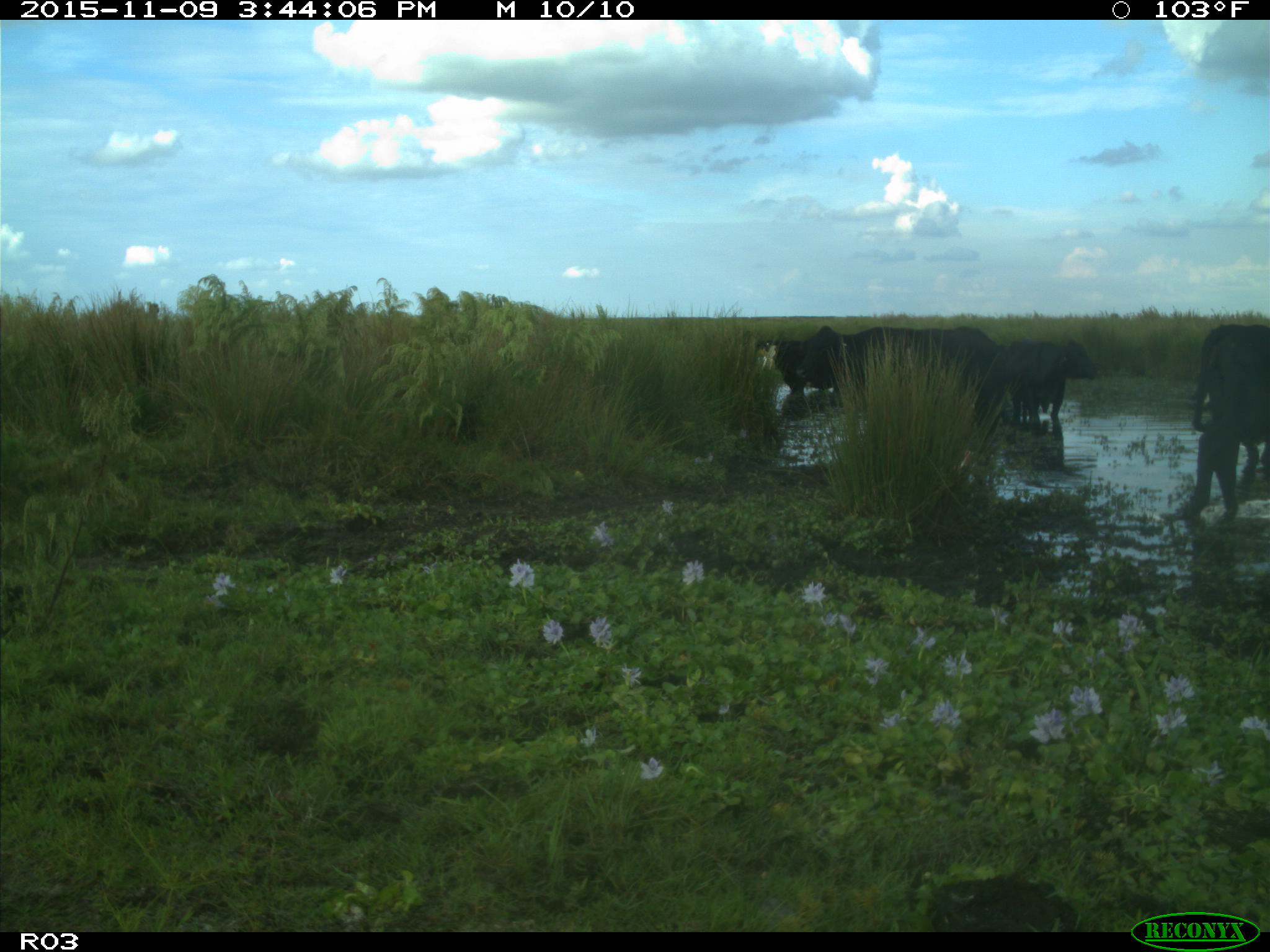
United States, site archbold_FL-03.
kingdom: Animalia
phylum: Chordata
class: Mammalia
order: Artiodactyla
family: Bovidae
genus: Bos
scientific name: Bos taurus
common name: domestic cow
Bos taurus (domestic cow).